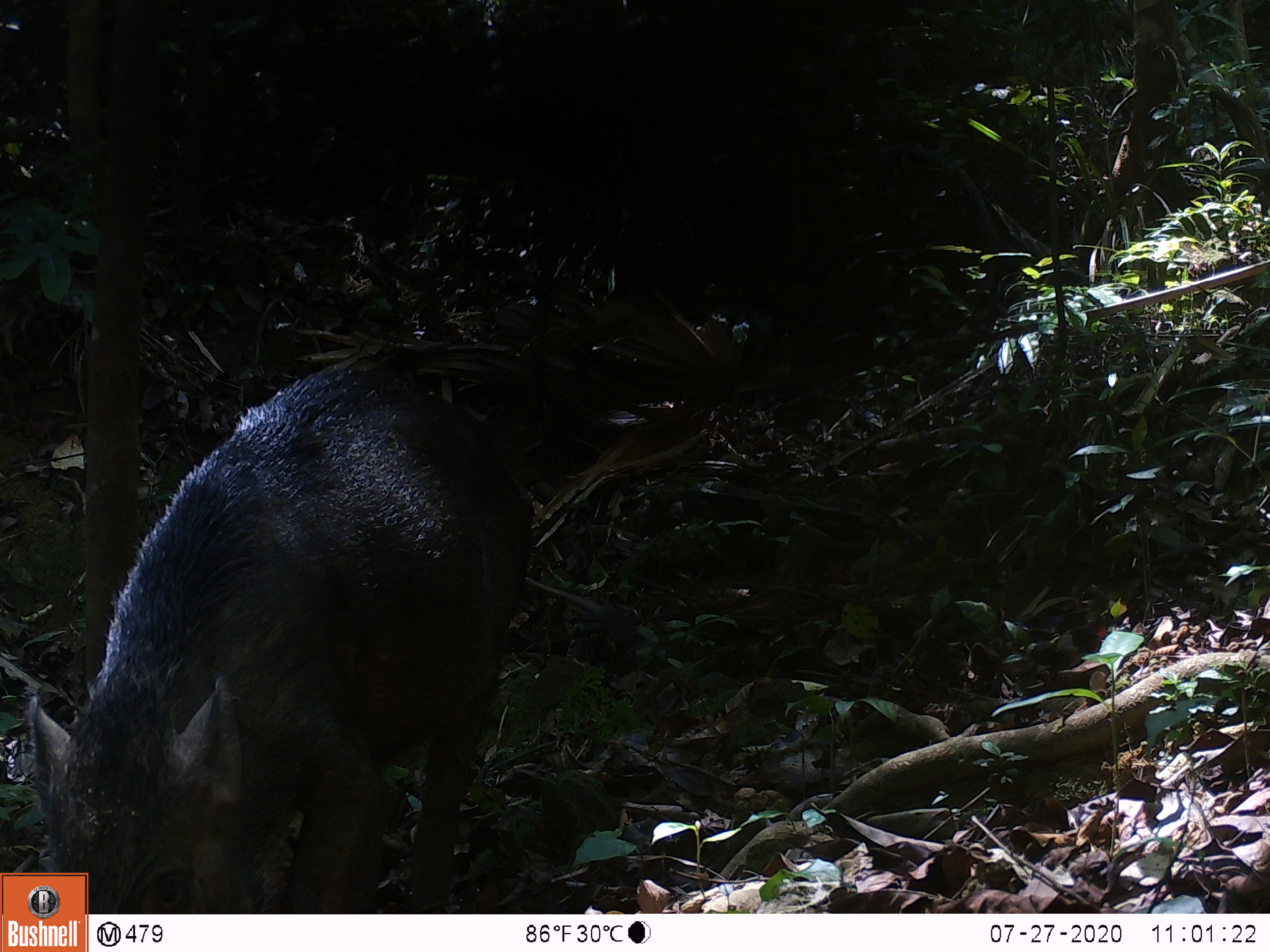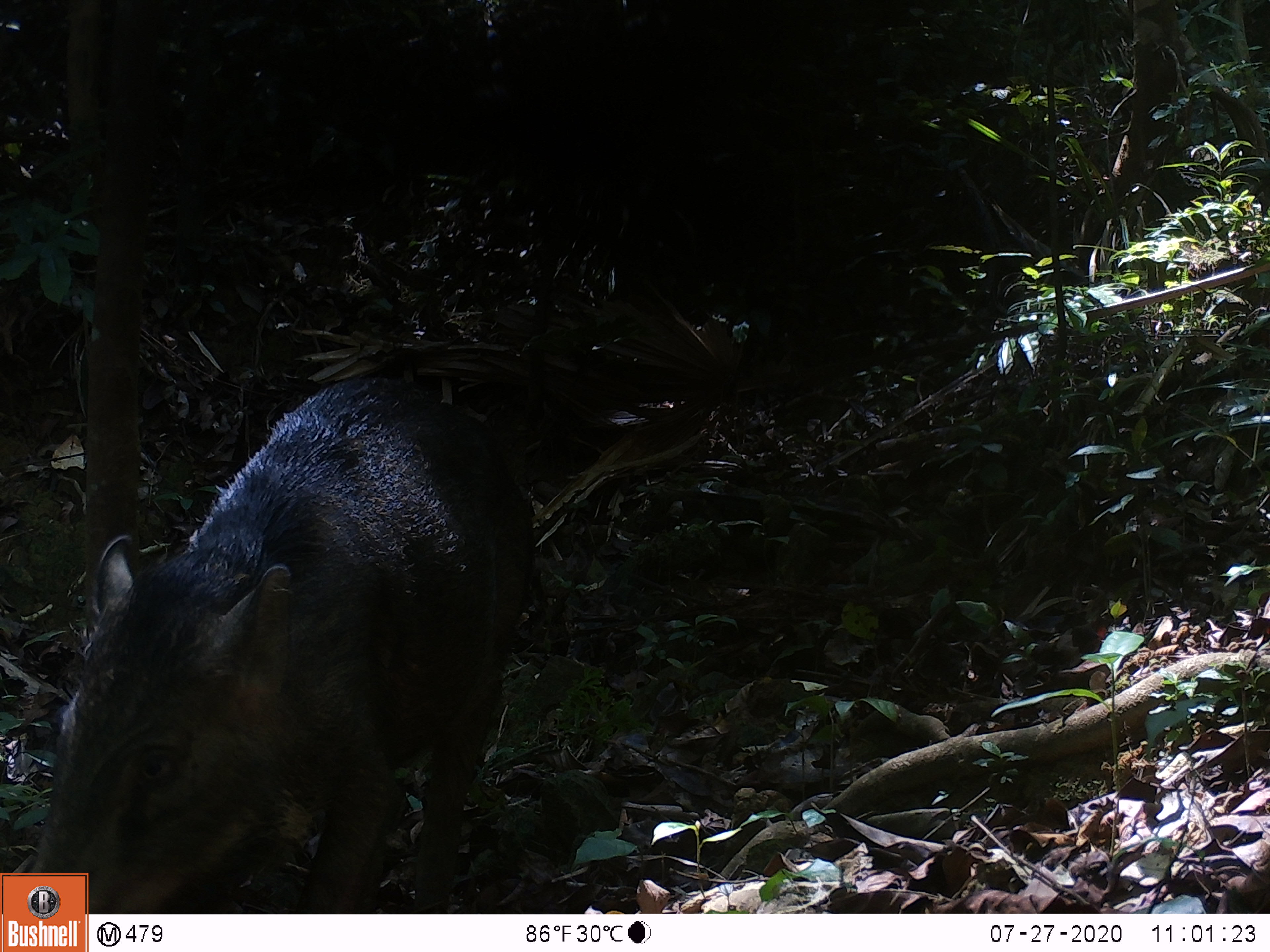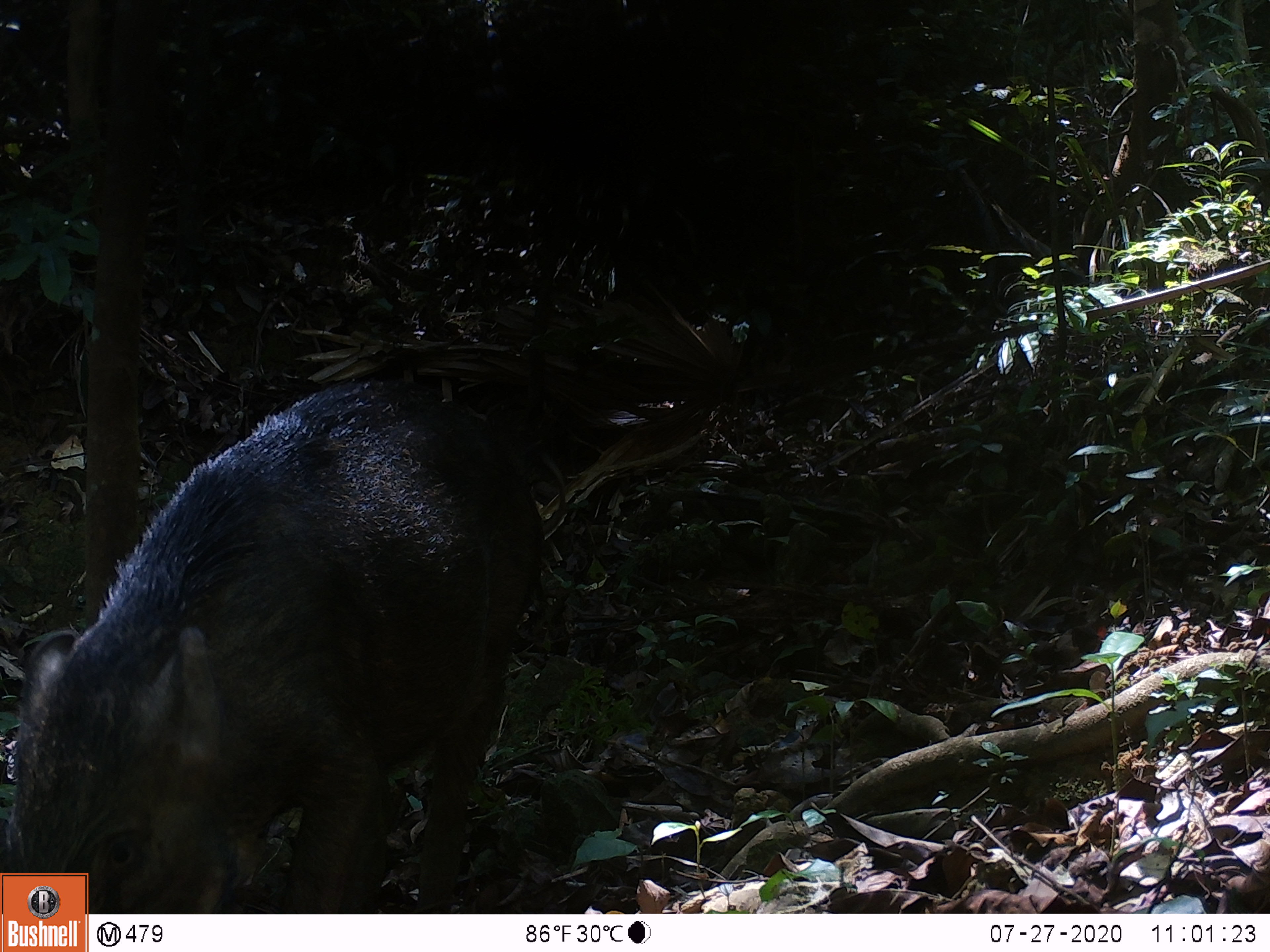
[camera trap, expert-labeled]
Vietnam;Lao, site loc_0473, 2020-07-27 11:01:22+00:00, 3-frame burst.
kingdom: Animalia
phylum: Chordata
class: Mammalia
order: Artiodactyla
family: Suidae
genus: Sus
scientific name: Sus scrofa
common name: eurasian wild pig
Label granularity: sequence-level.